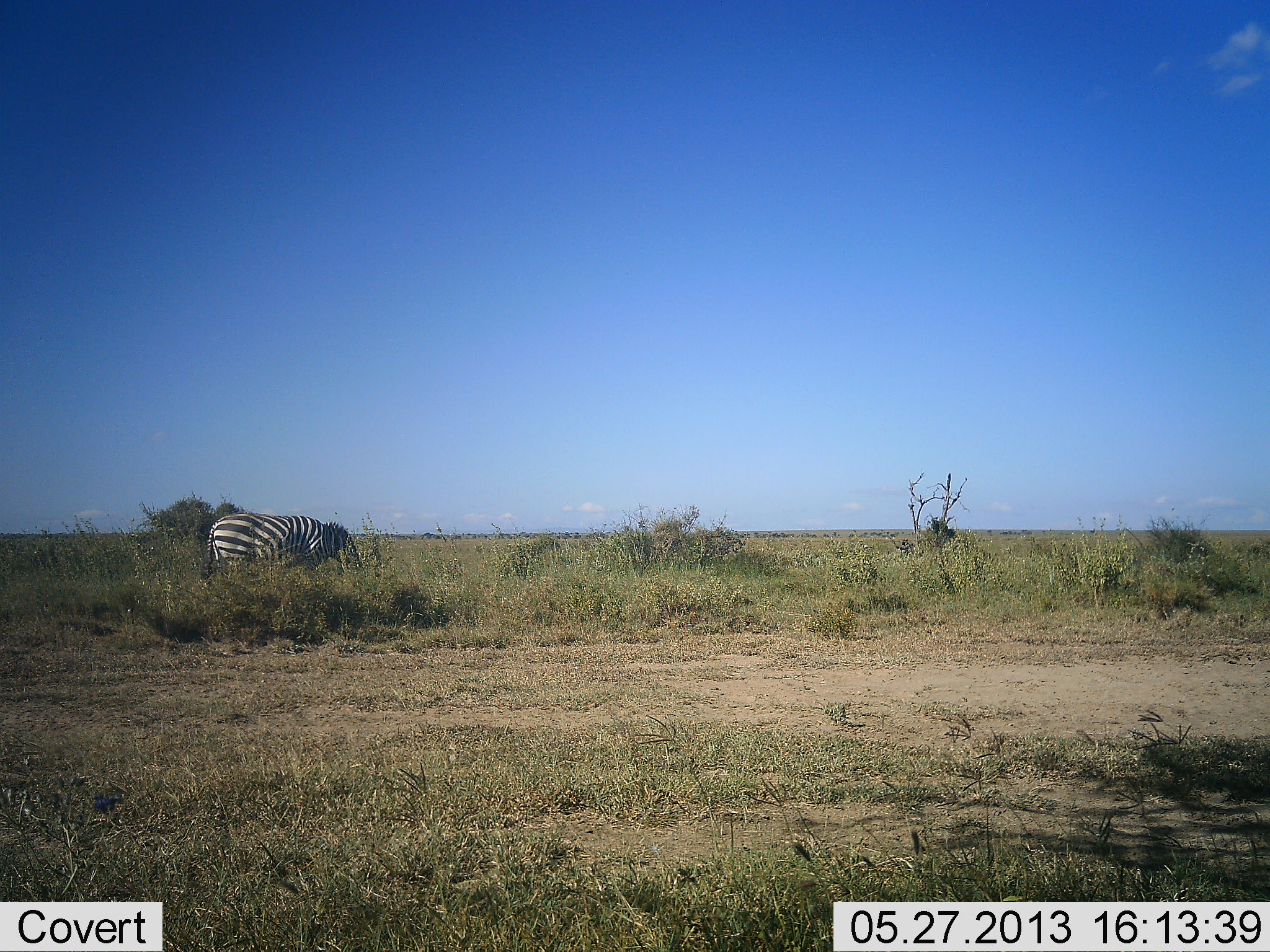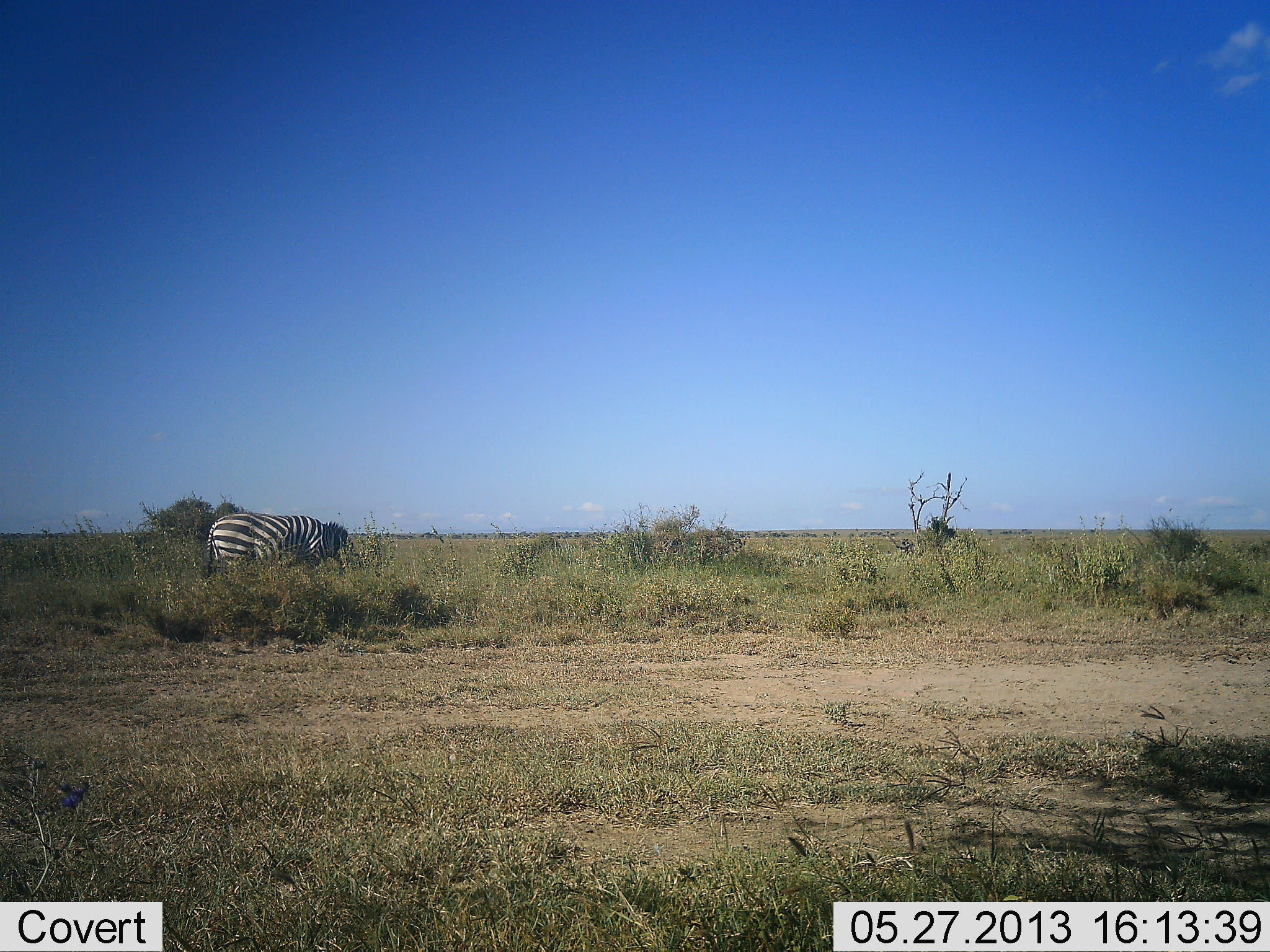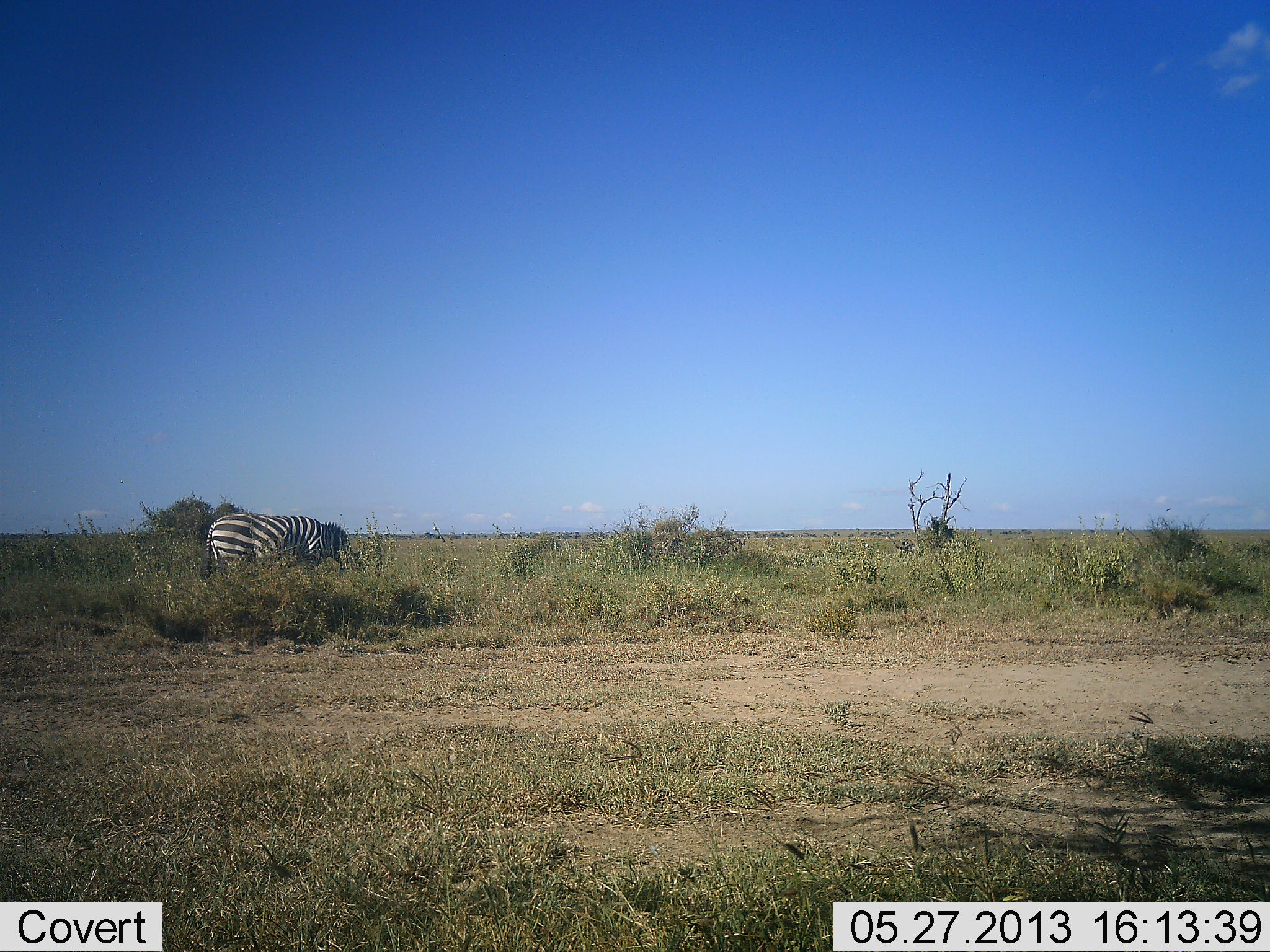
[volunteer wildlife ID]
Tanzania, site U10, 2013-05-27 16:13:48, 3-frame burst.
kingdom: Animalia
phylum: Chordata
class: Mammalia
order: Perissodactyla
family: Equidae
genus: Equus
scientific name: Equus quagga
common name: plains zebra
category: zebra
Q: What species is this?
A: Zebra (plains zebra) (Equus quagga).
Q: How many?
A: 1.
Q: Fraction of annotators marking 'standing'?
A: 10%.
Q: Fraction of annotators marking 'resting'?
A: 0%.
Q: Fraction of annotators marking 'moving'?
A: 0%.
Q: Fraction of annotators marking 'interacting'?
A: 0%.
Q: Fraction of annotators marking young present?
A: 0%.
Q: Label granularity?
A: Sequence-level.